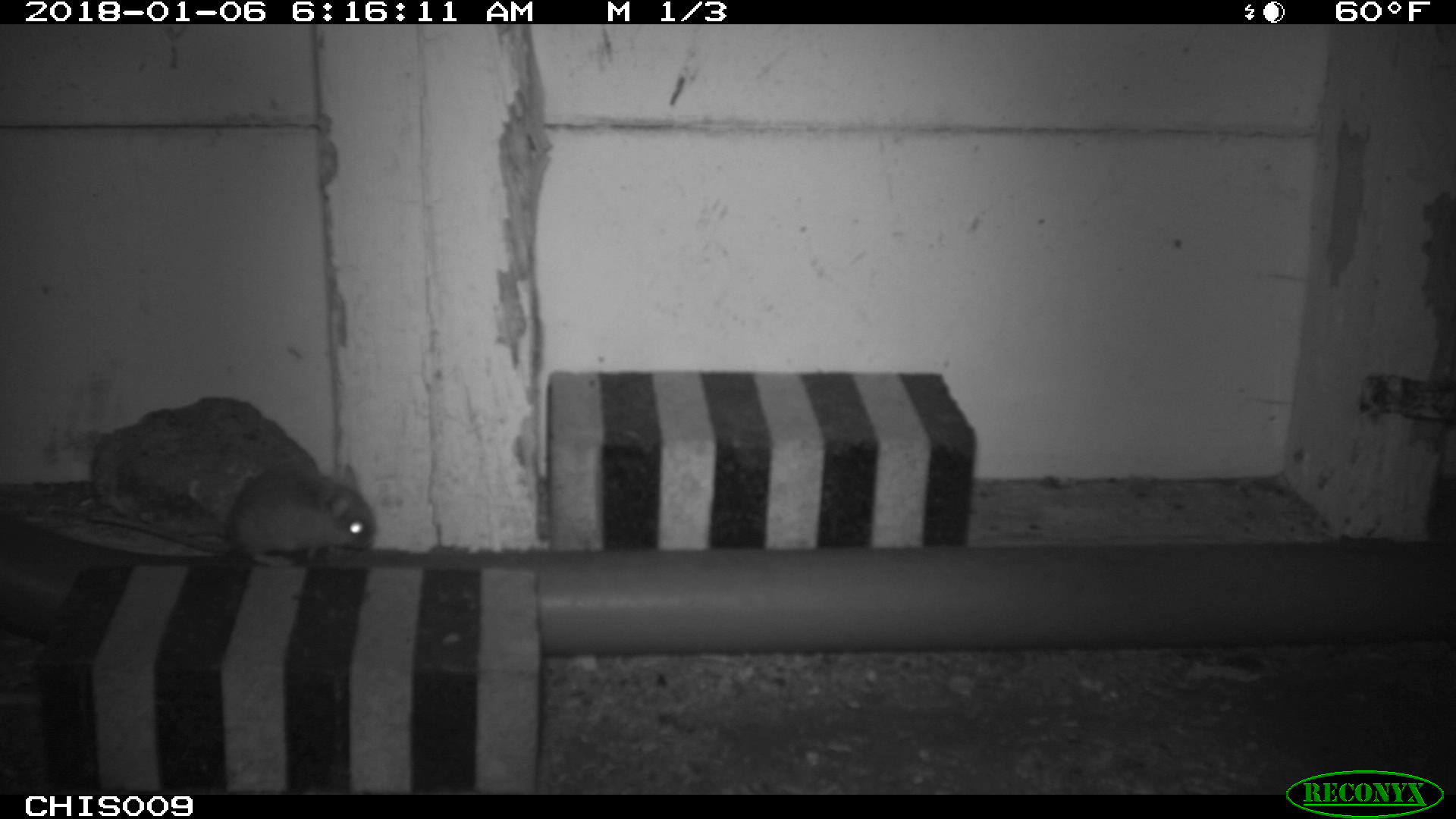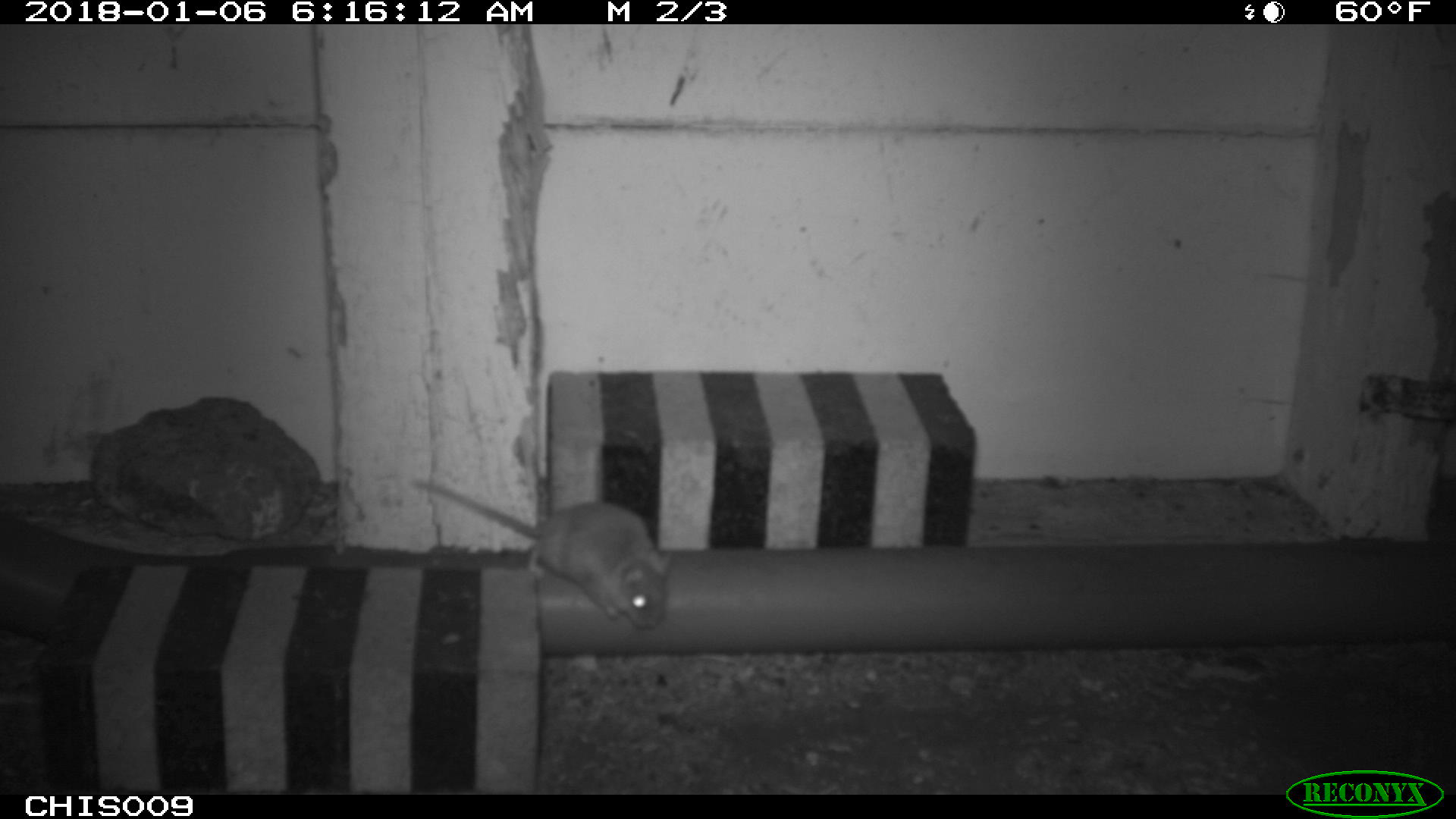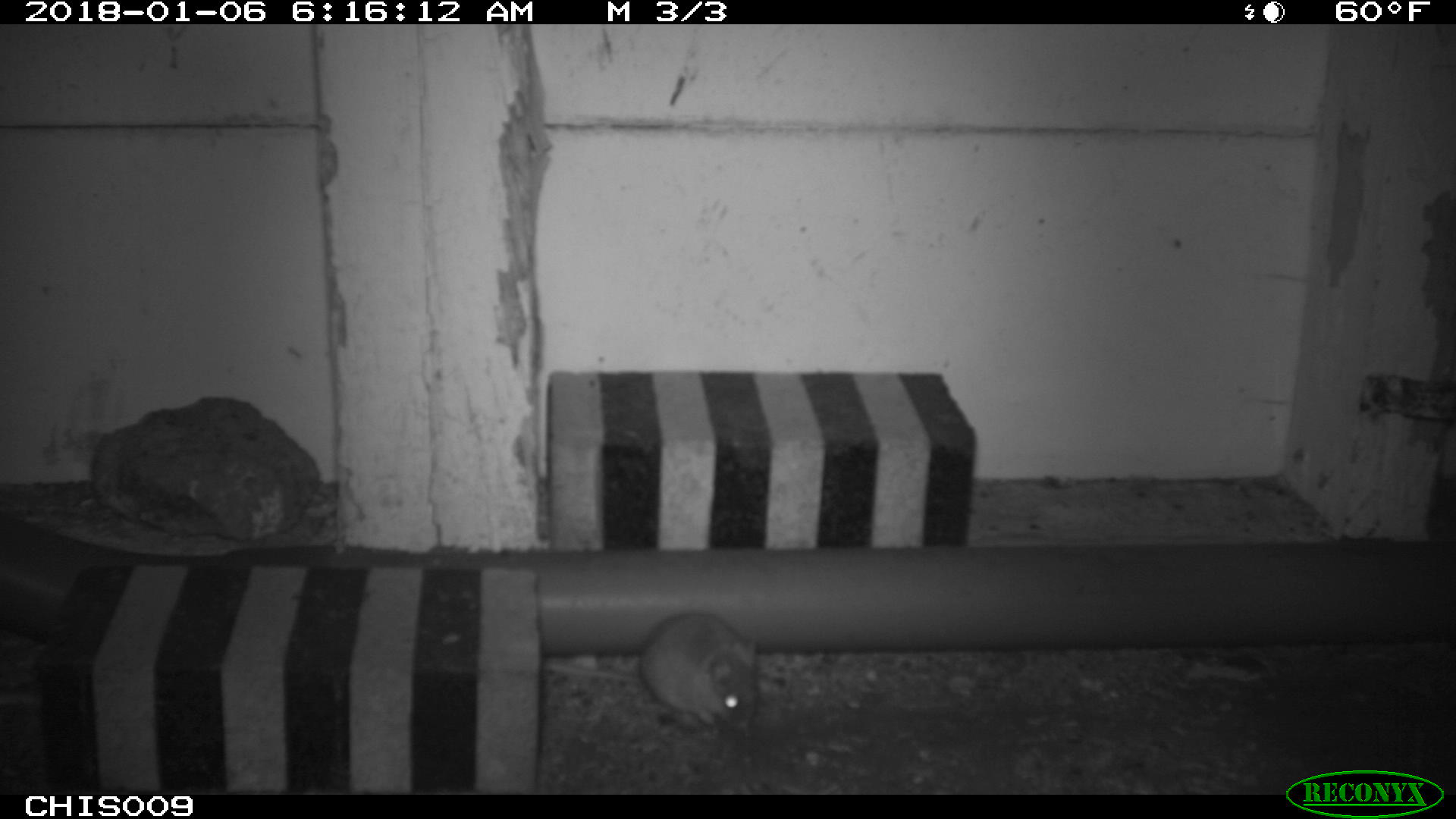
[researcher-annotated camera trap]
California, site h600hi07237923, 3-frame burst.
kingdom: Animalia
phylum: Chordata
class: Mammalia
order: Rodentia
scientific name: Rodentia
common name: rodent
Rodent (Rodentia).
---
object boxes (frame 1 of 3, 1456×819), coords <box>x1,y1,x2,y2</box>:
rodent: <box>90,463,376,568</box>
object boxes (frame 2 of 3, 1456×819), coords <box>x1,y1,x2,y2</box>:
rodent: <box>412,476,676,627</box>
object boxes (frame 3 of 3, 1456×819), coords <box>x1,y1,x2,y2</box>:
rodent: <box>539,611,758,730</box>